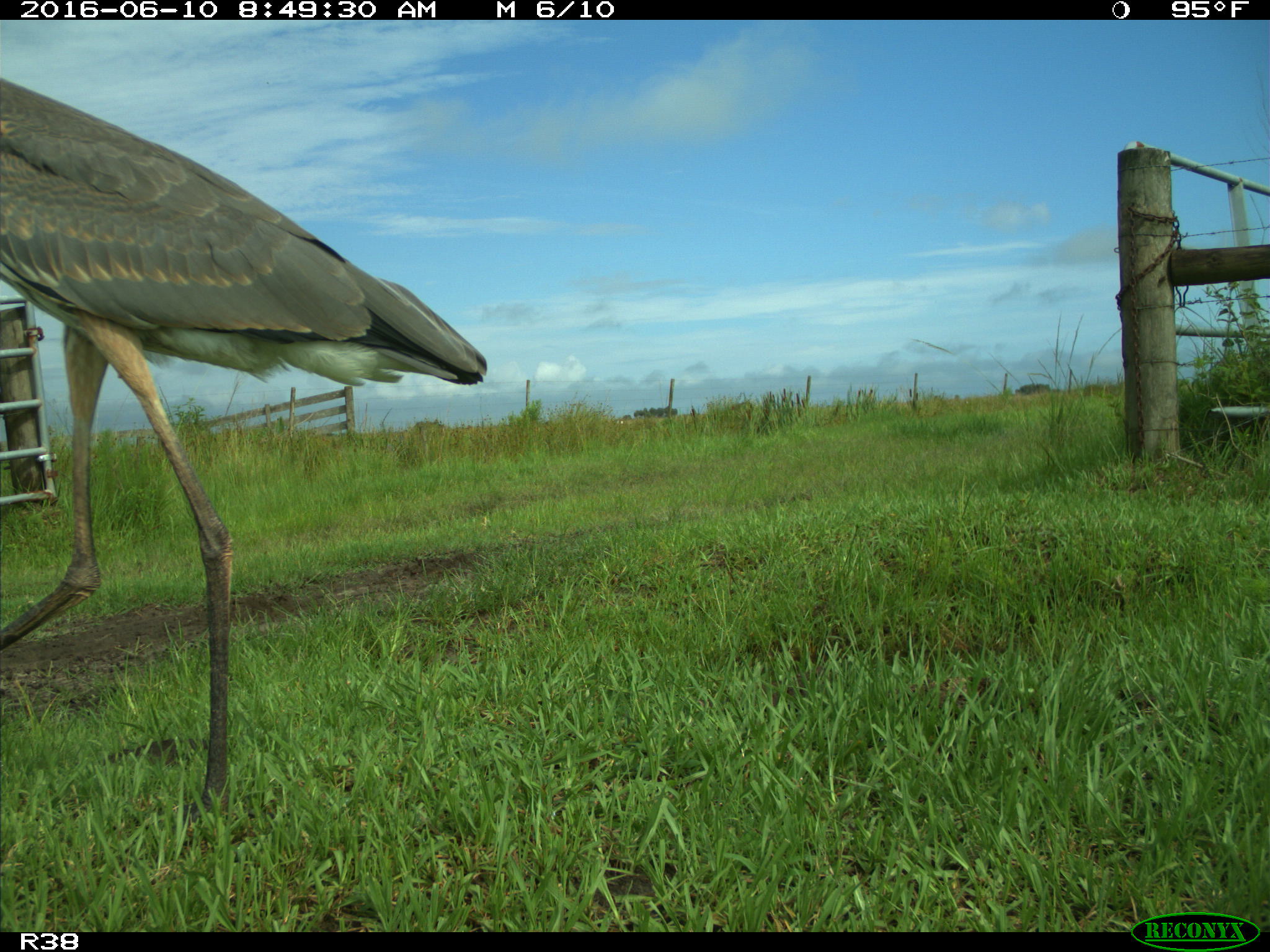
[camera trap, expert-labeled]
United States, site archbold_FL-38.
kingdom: Animalia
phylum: Chordata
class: Aves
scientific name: Aves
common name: birds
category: unidentified bird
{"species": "unidentified bird (birds) (Aves)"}